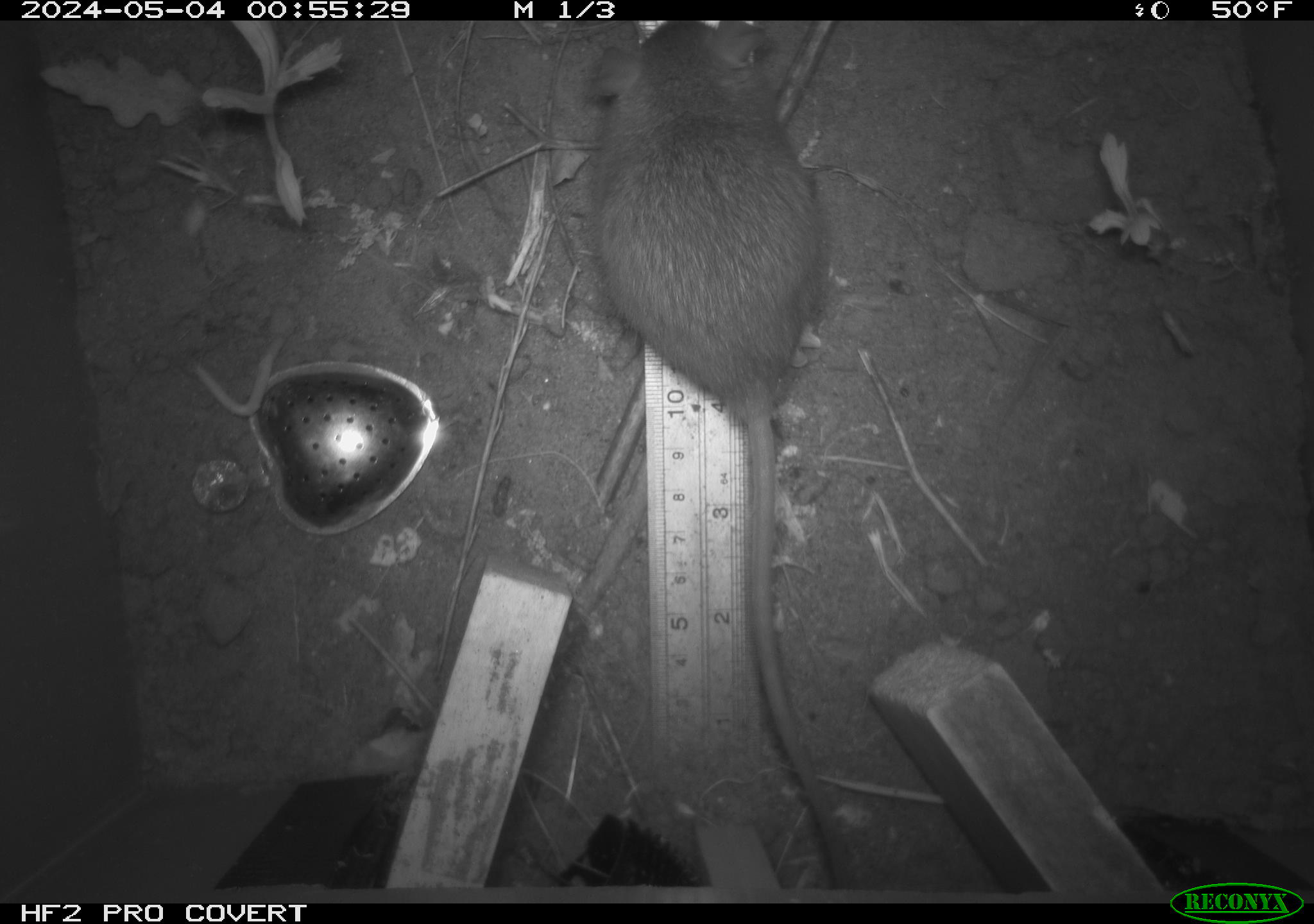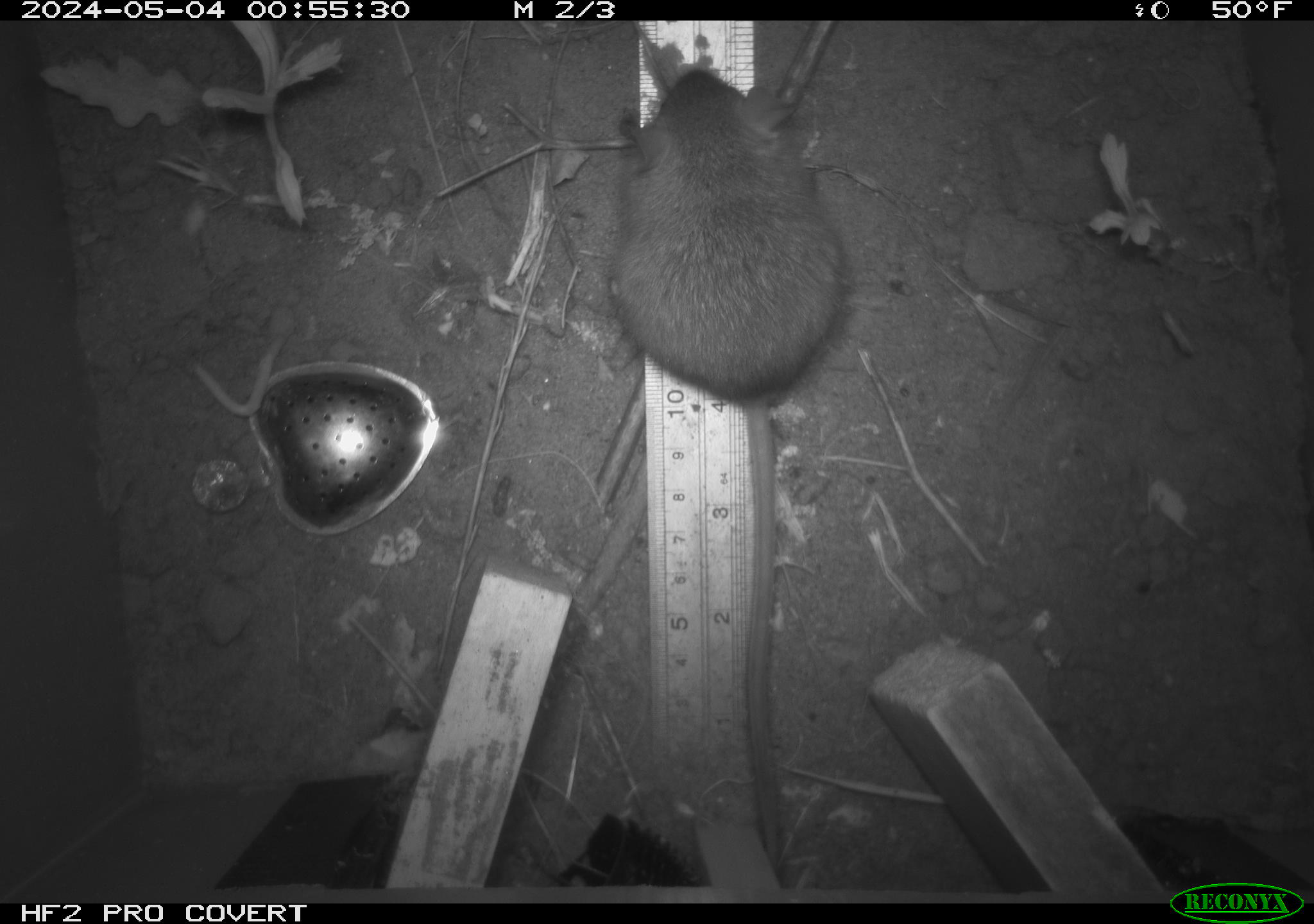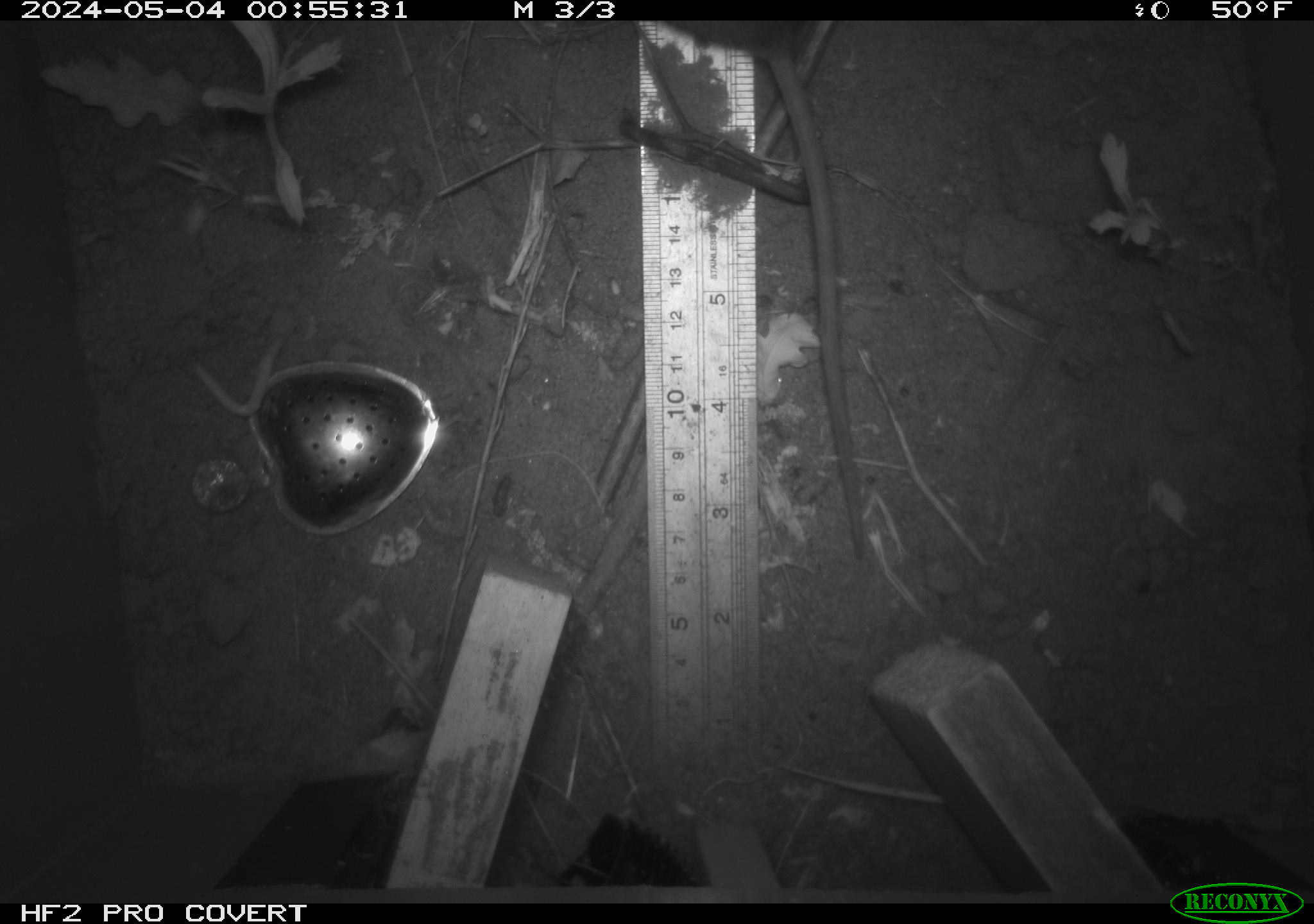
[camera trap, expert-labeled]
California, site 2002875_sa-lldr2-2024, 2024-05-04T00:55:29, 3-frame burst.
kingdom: Animalia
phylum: Chordata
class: Mammalia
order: Rodentia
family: Muridae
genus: Rattus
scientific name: Rattus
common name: rat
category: rattus species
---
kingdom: Animalia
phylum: Chordata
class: Mammalia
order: Rodentia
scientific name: Rodentia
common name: rodent